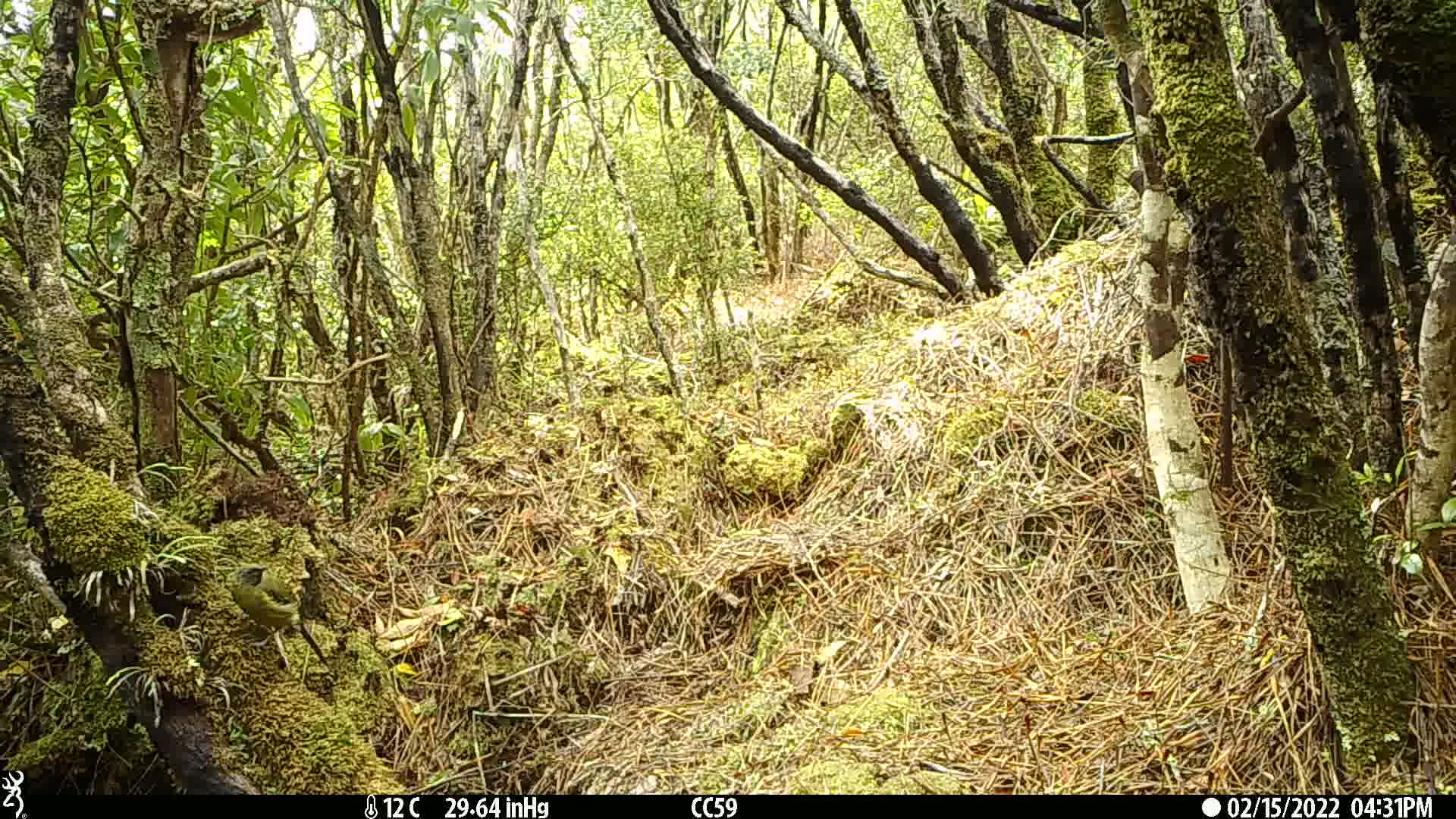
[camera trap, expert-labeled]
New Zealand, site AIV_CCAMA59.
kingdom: Animalia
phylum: Chordata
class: Aves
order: Passeriformes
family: Meliphagidae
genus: Anthornis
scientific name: Anthornis melanura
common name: new zealand bellbird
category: bellbird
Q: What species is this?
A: Bellbird (new zealand bellbird) (Anthornis melanura).